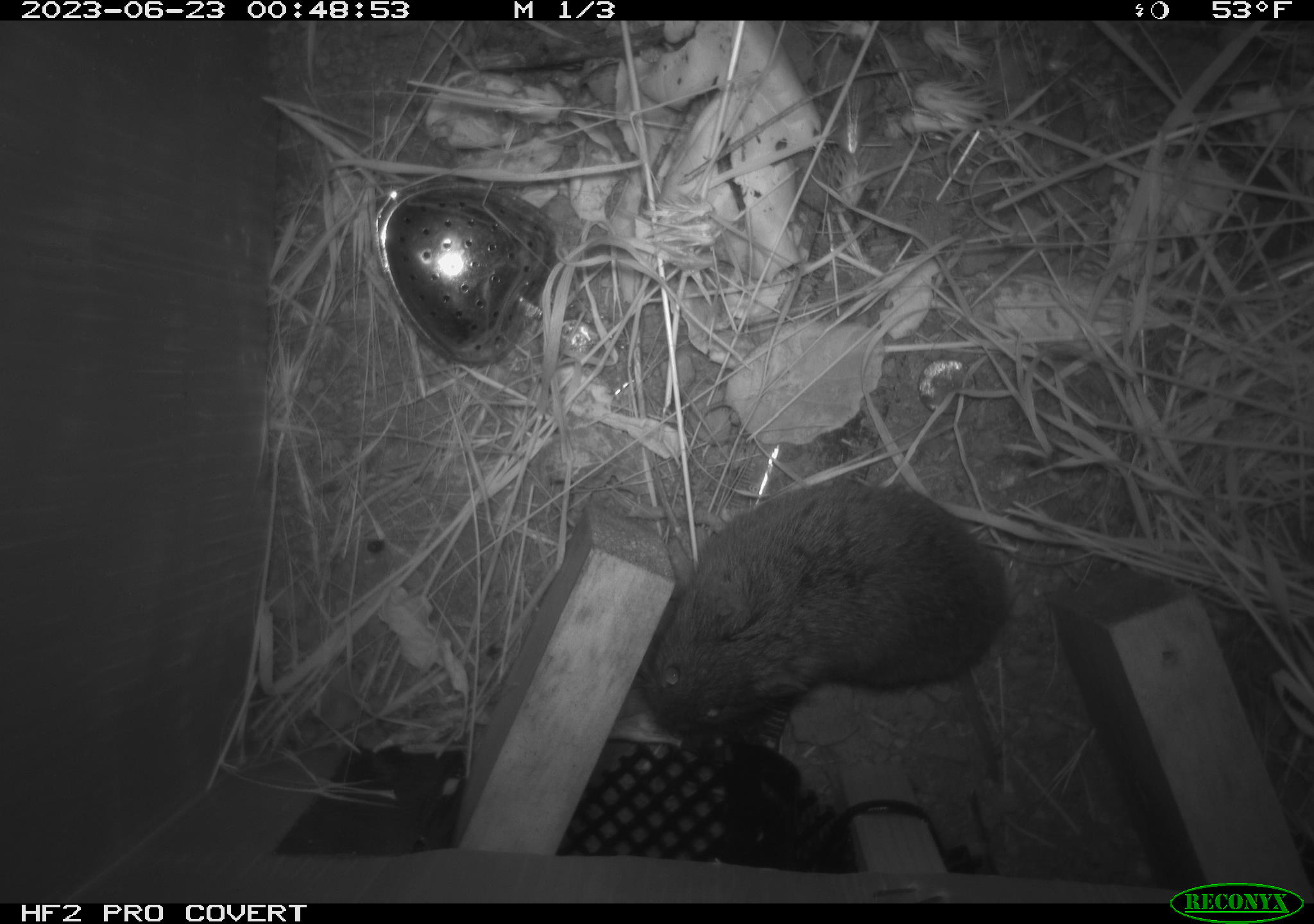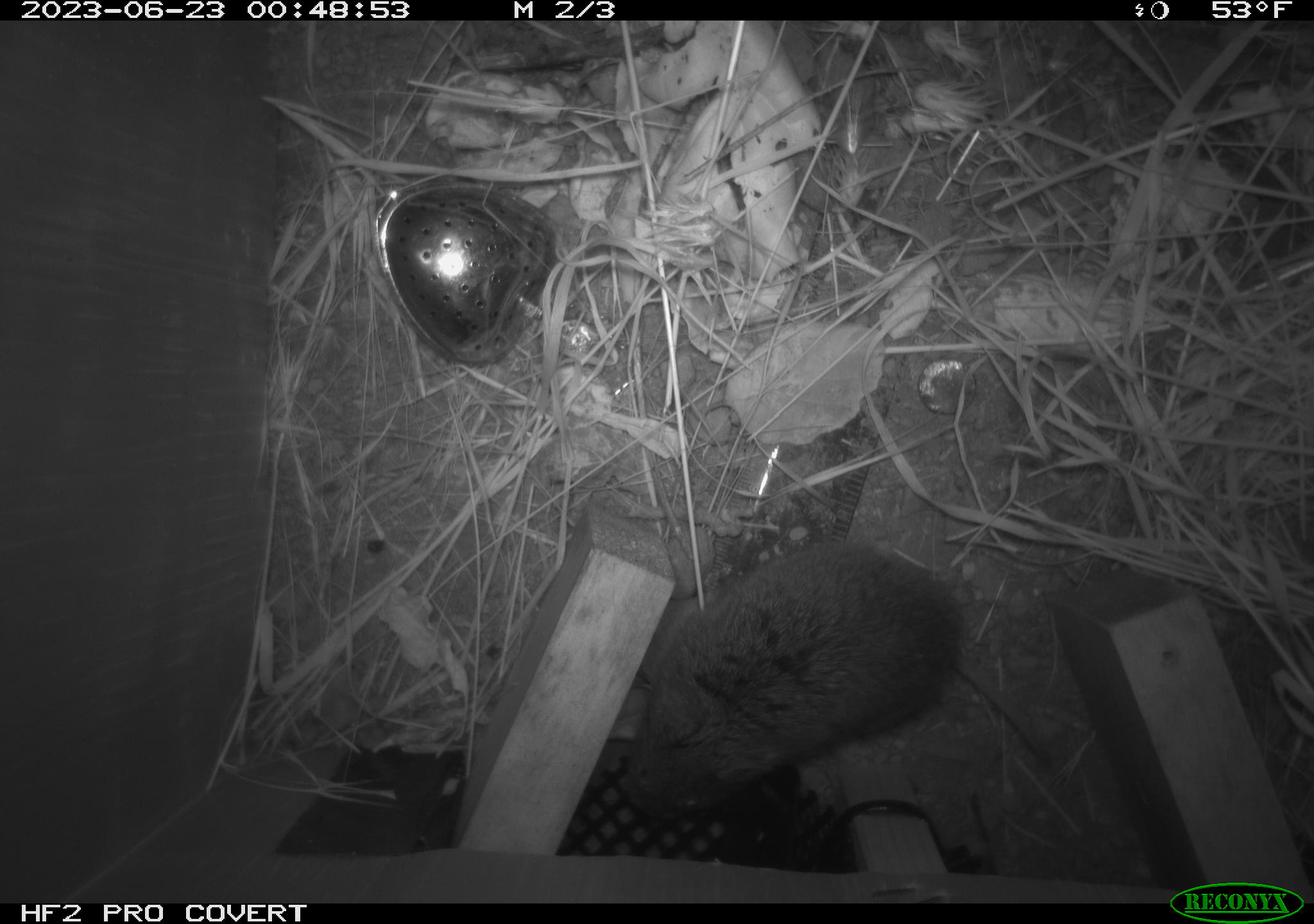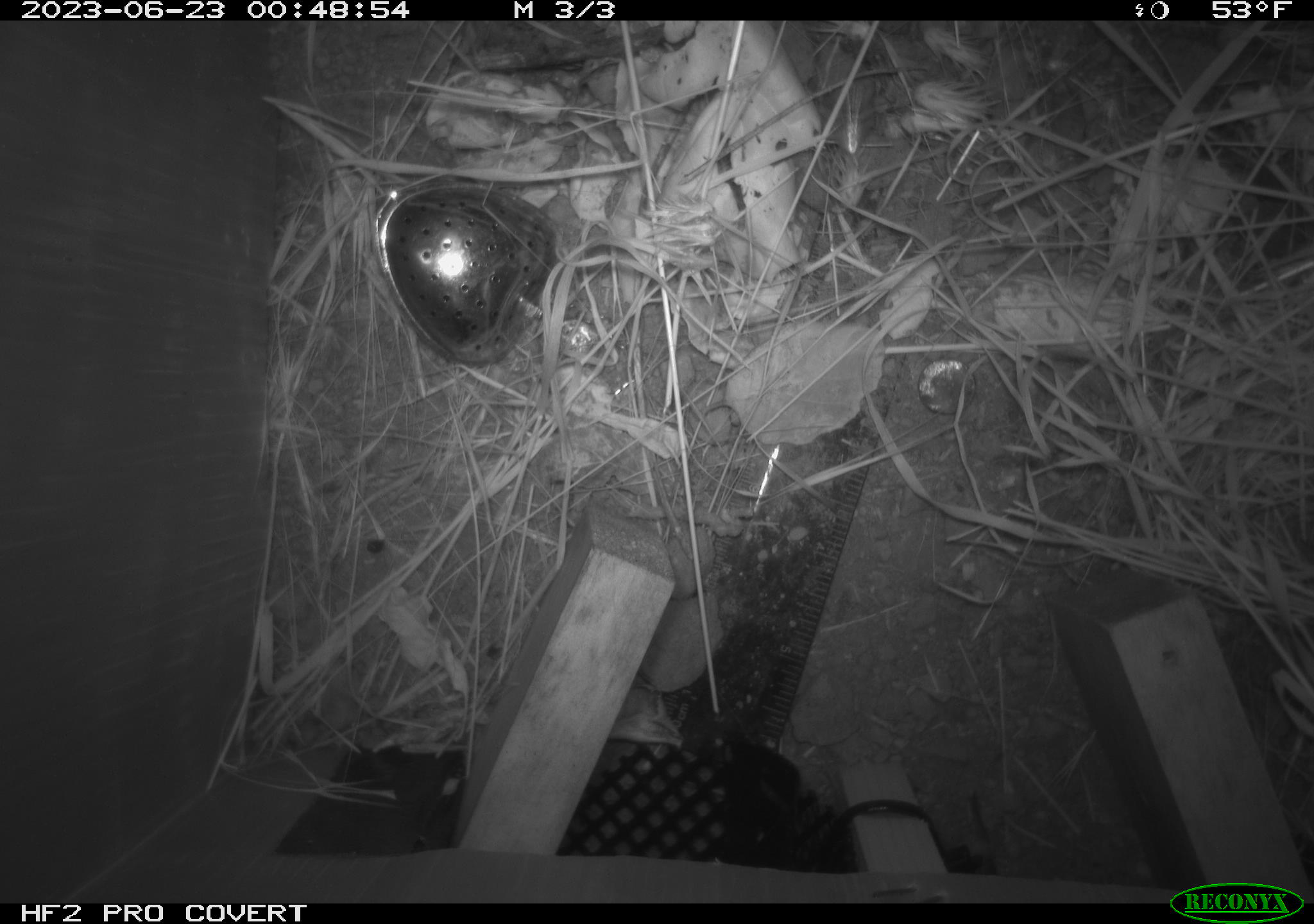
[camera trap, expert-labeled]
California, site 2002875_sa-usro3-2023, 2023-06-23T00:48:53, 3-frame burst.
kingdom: Animalia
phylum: Chordata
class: Mammalia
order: Rodentia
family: Cricetidae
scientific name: Arvicolinae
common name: voles, lemmings, and muskrats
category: arvicolinae subfamily